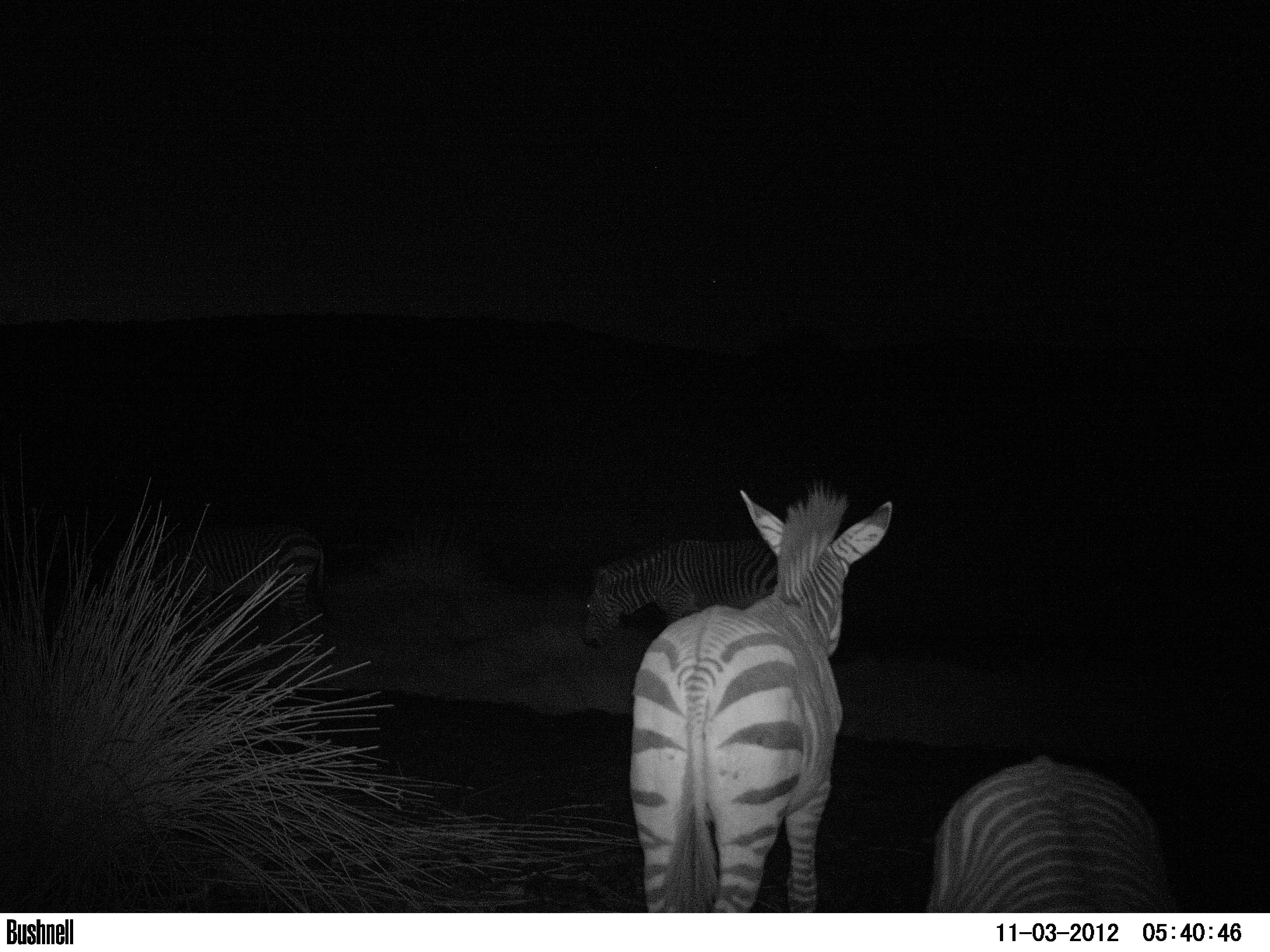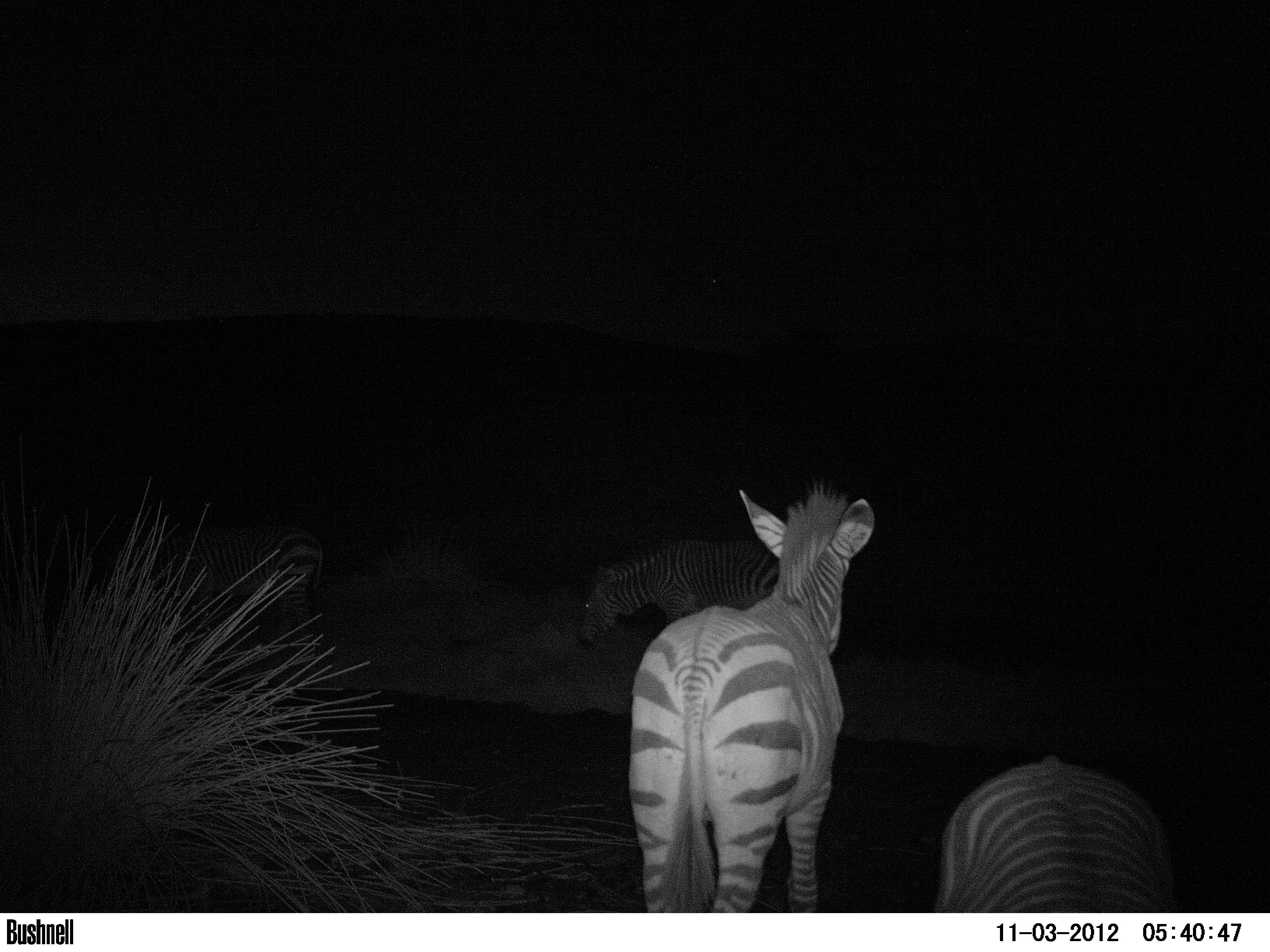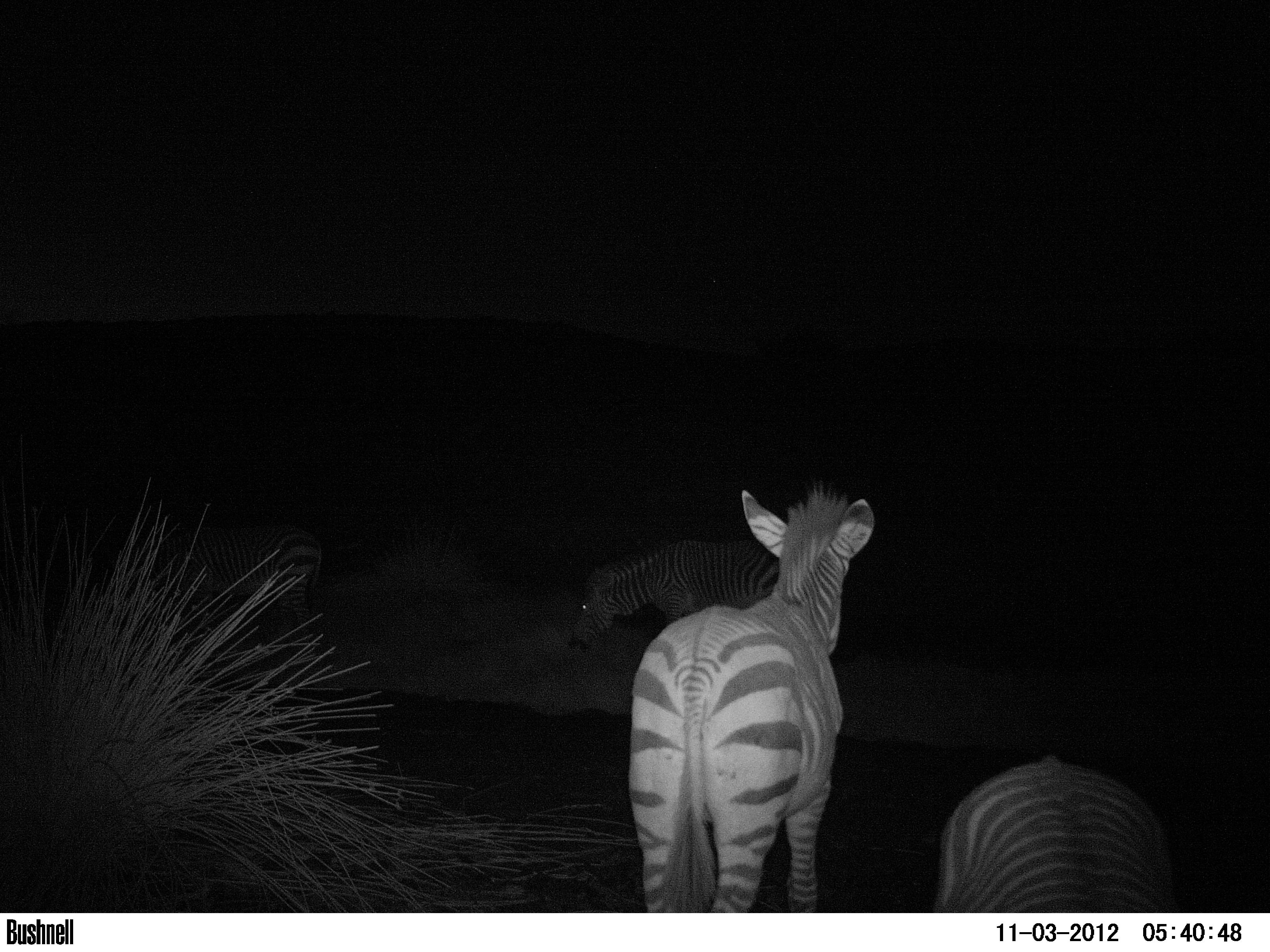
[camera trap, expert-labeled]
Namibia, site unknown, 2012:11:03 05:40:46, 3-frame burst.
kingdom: Animalia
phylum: Chordata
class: Mammalia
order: Perissodactyla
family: Equidae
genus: Equus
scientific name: Equus zebra hartmannae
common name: hartmann's mountain zebra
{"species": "Equus zebra hartmannae (hartmann's mountain zebra)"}